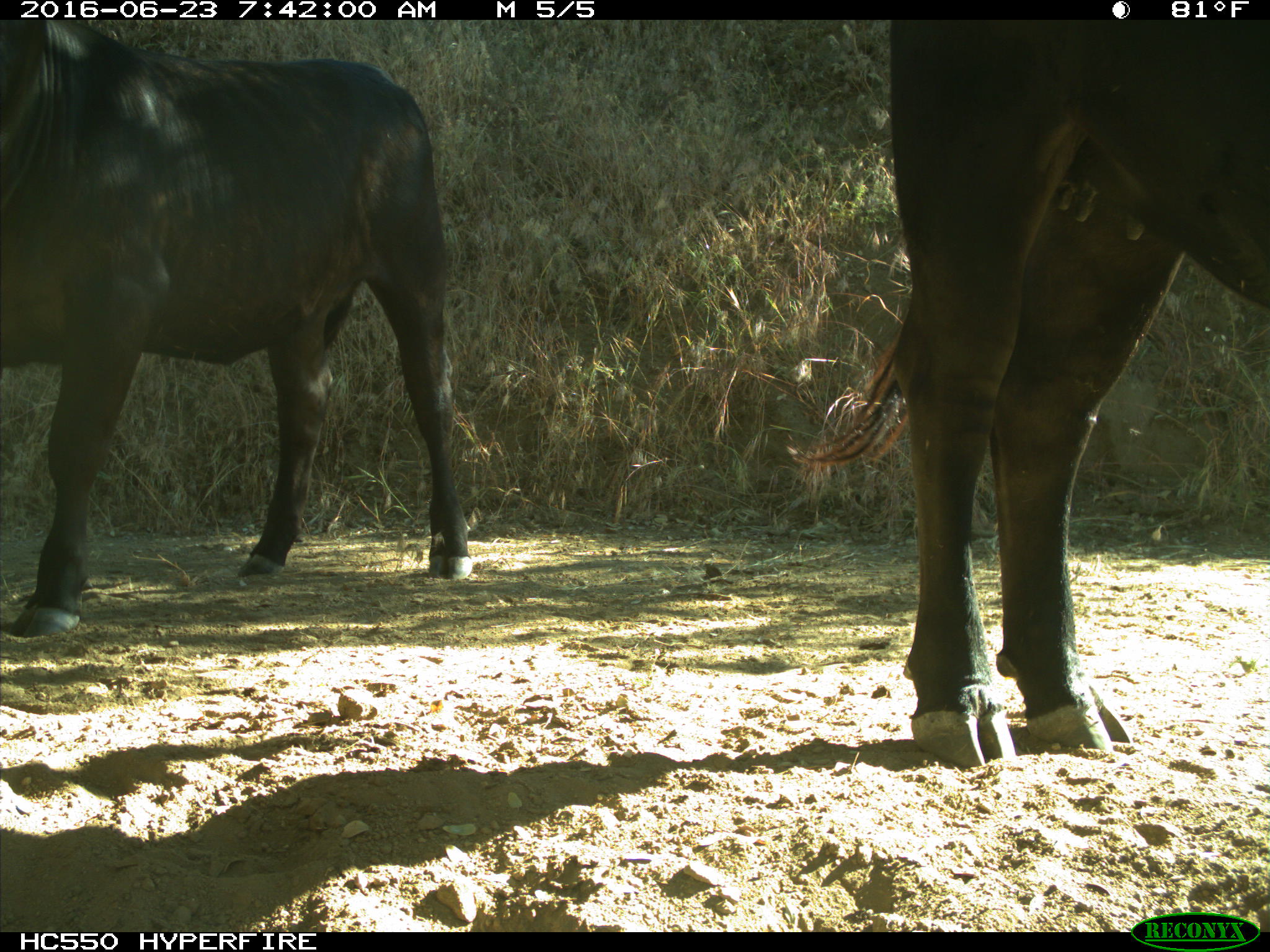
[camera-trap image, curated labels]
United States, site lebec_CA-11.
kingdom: Animalia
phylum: Chordata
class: Mammalia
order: Artiodactyla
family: Bovidae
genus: Bos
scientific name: Bos taurus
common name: domestic cow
Bos taurus (domestic cow).